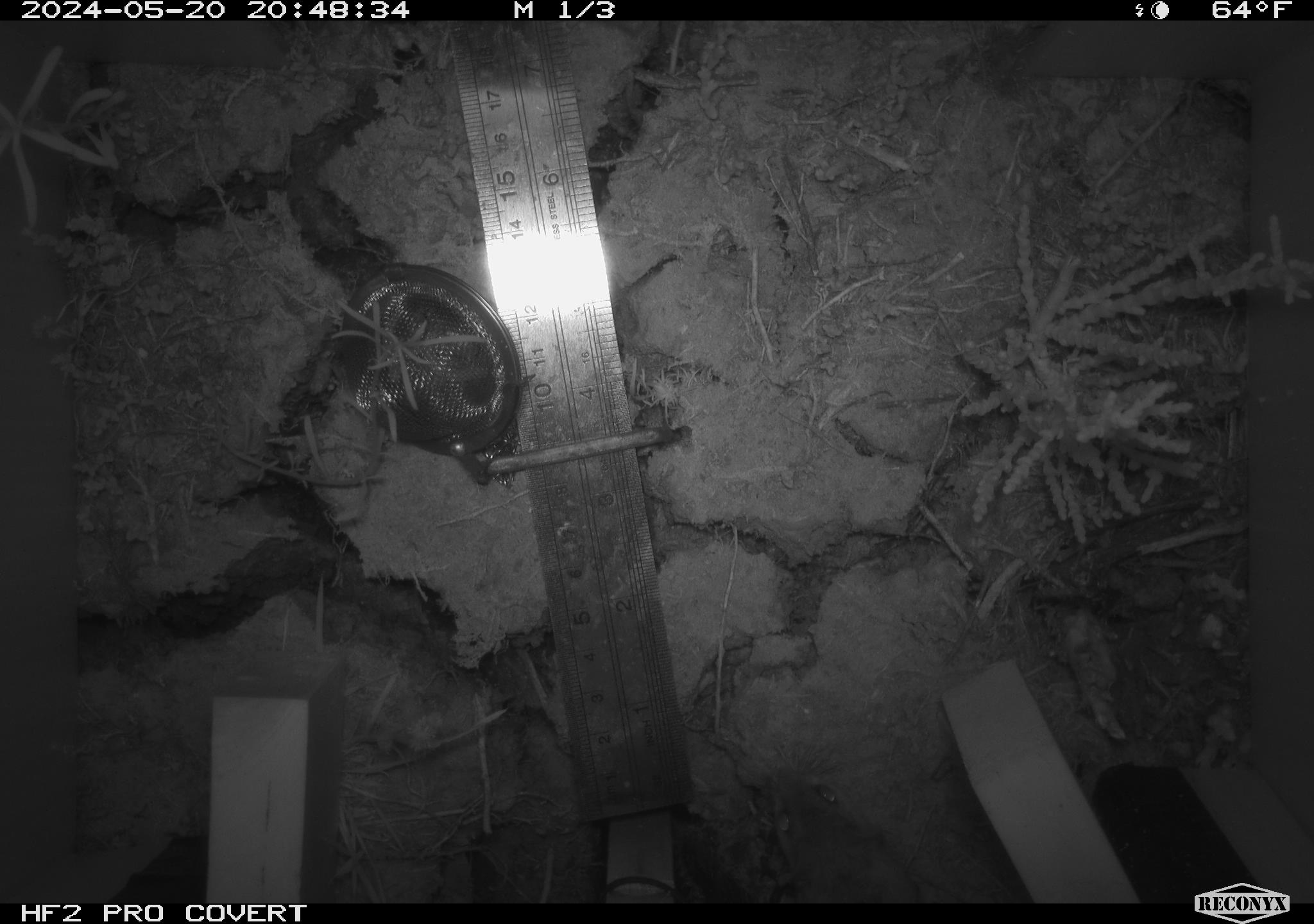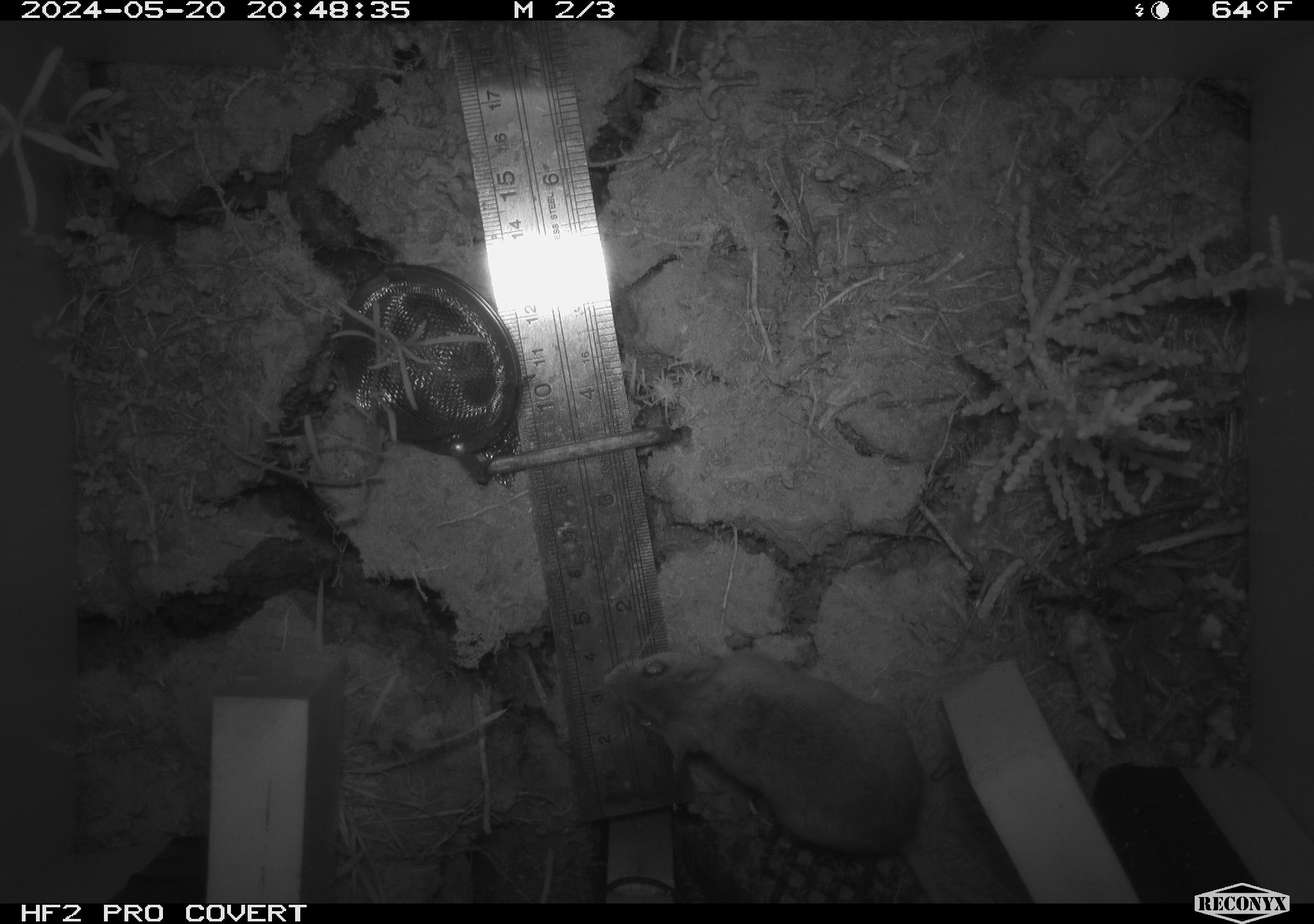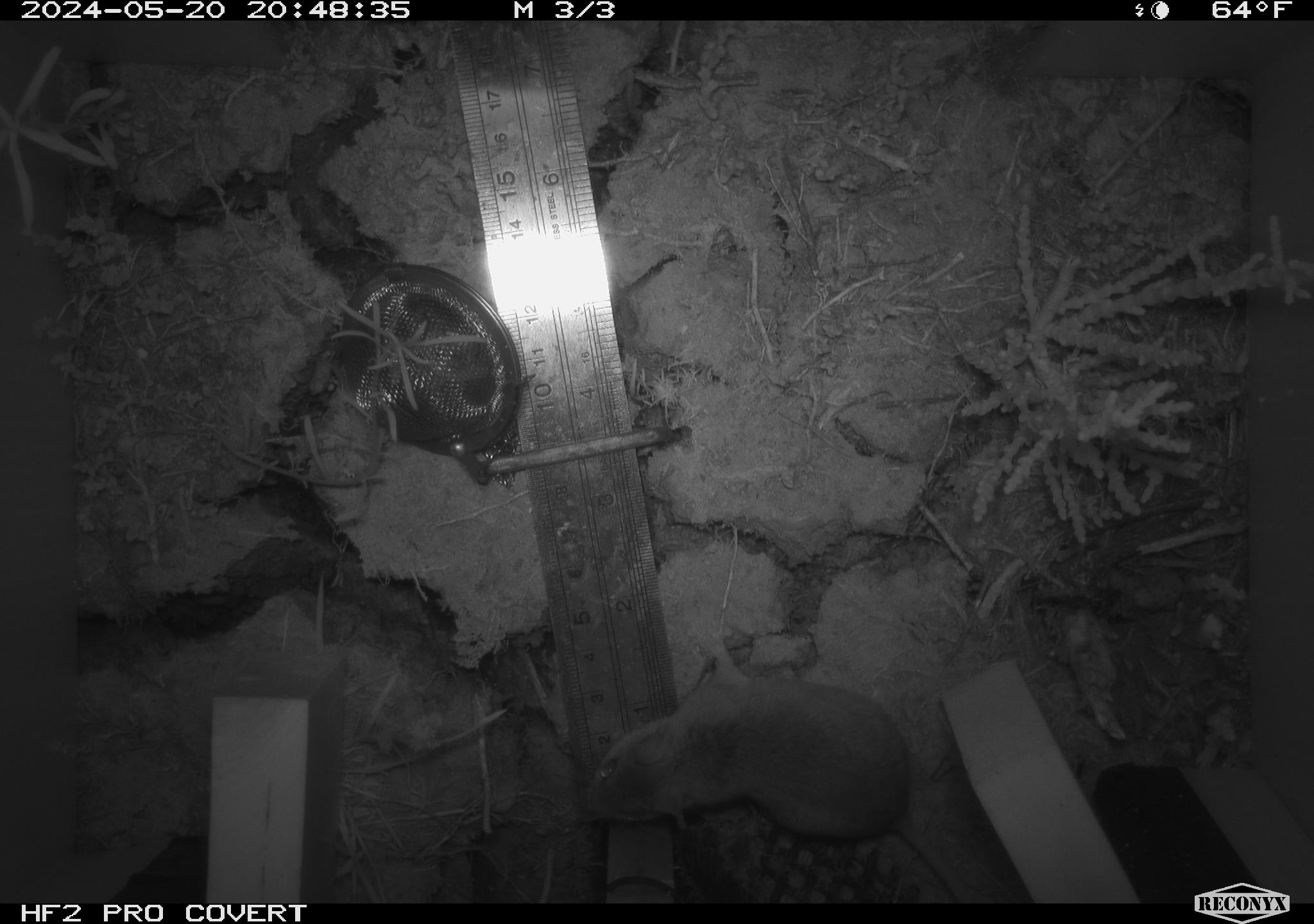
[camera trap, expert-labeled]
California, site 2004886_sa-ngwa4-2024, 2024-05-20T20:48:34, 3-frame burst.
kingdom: Animalia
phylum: Chordata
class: Mammalia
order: Rodentia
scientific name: Rodentia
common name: mouse species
Mouse species (Rodentia).